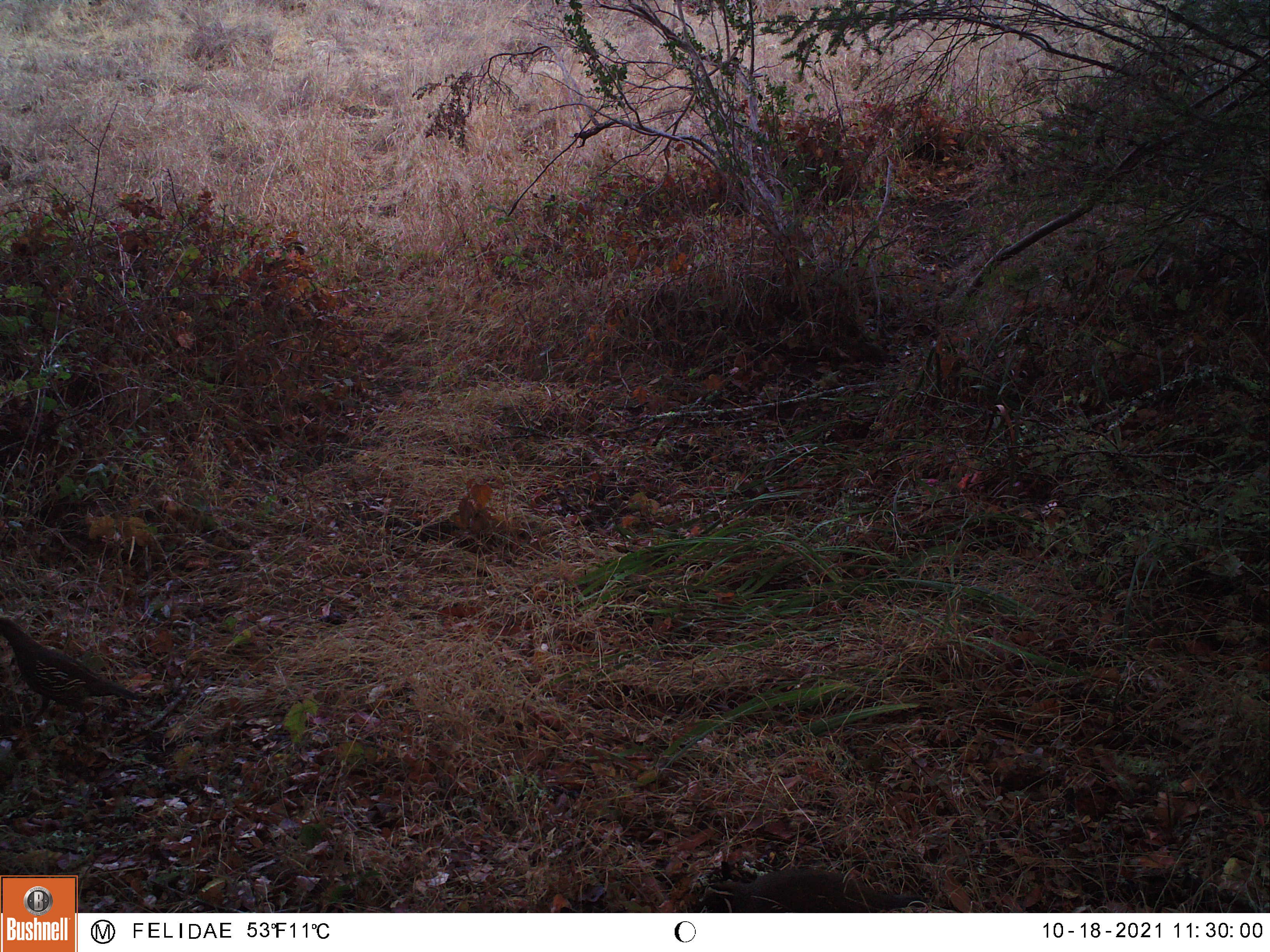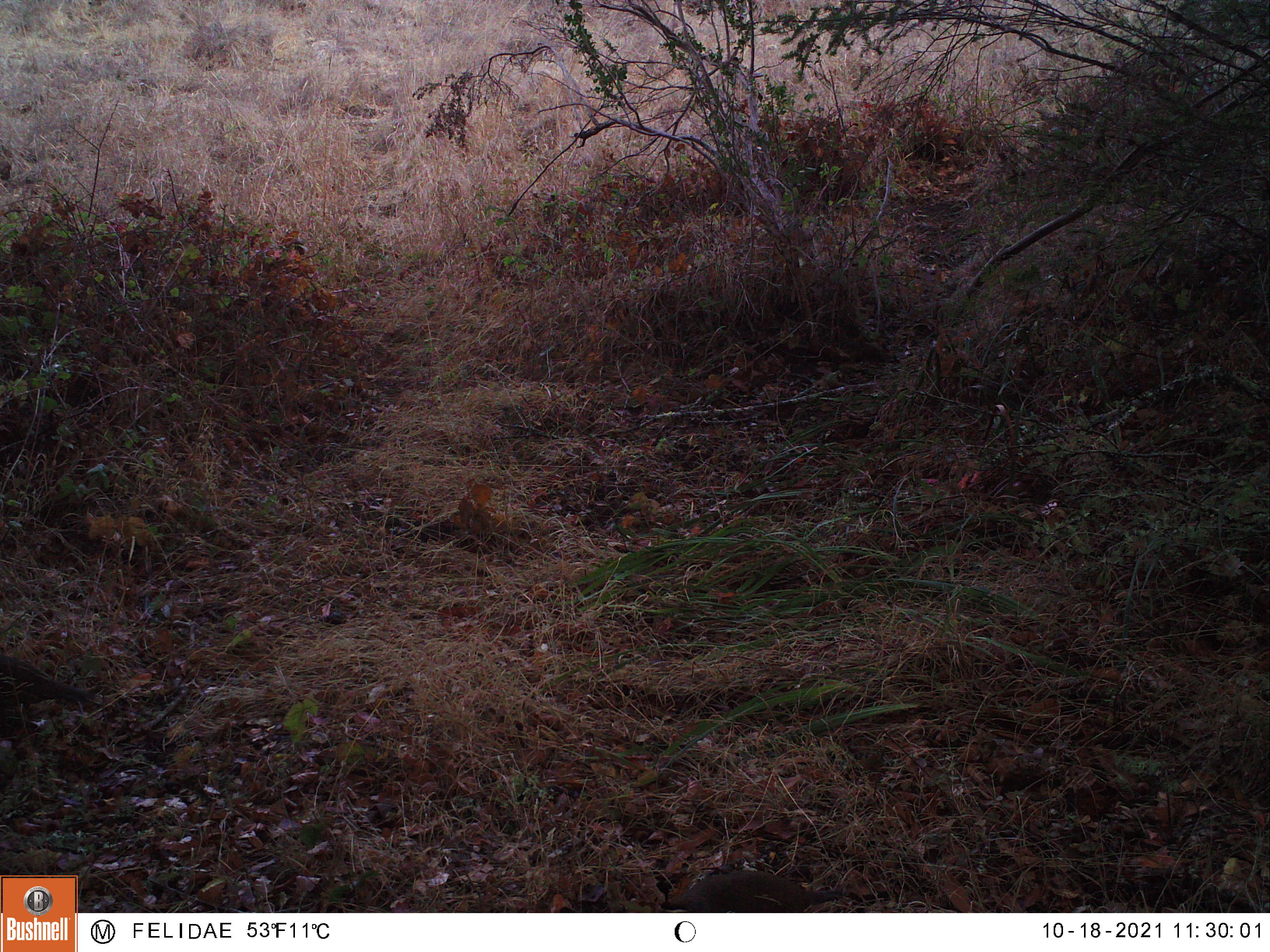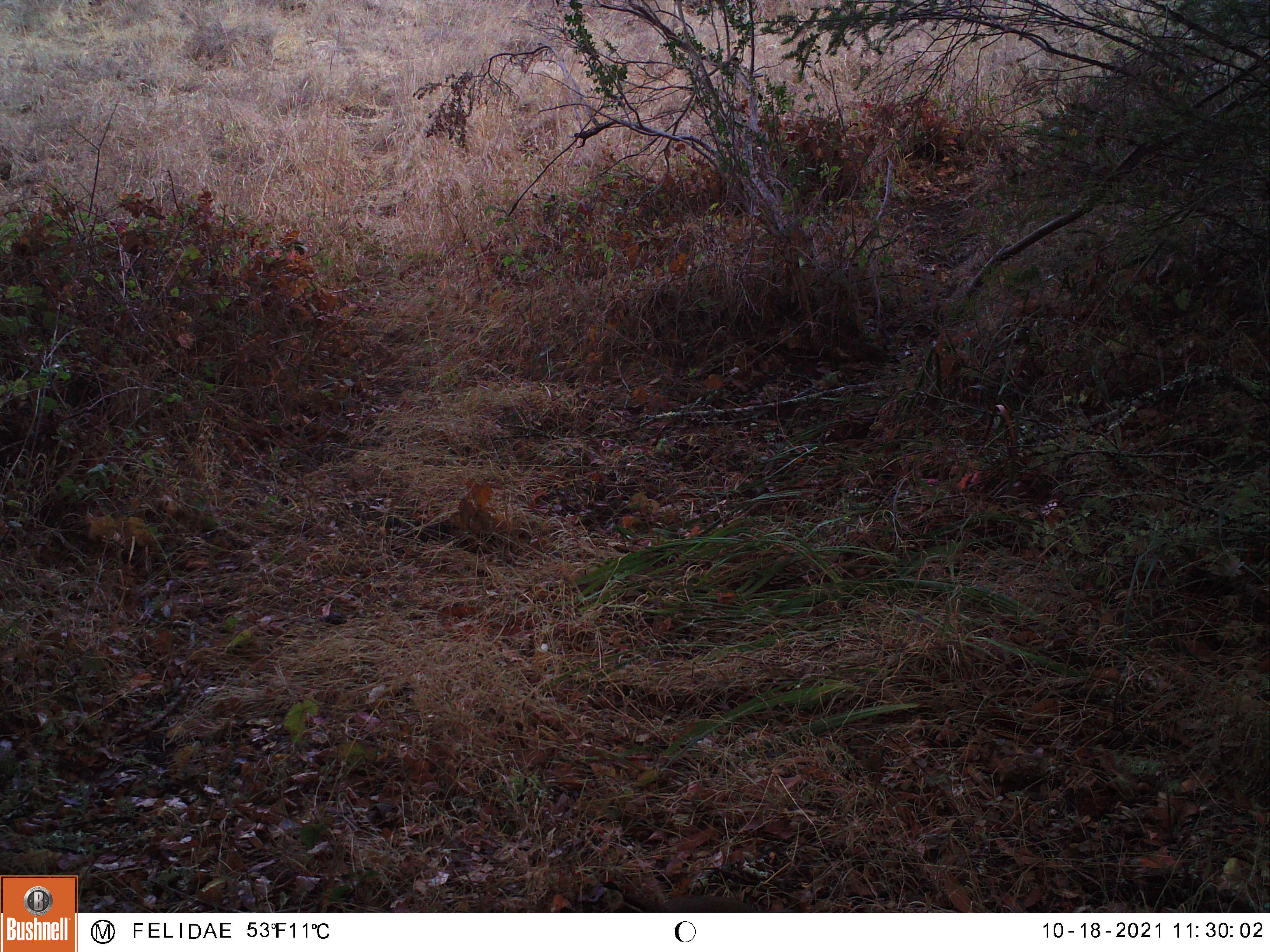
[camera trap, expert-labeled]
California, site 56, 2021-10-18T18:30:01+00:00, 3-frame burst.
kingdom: Animalia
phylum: Chordata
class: Aves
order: Galliformes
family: Odontophoridae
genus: Callipepla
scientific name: Callipepla californica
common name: california quail